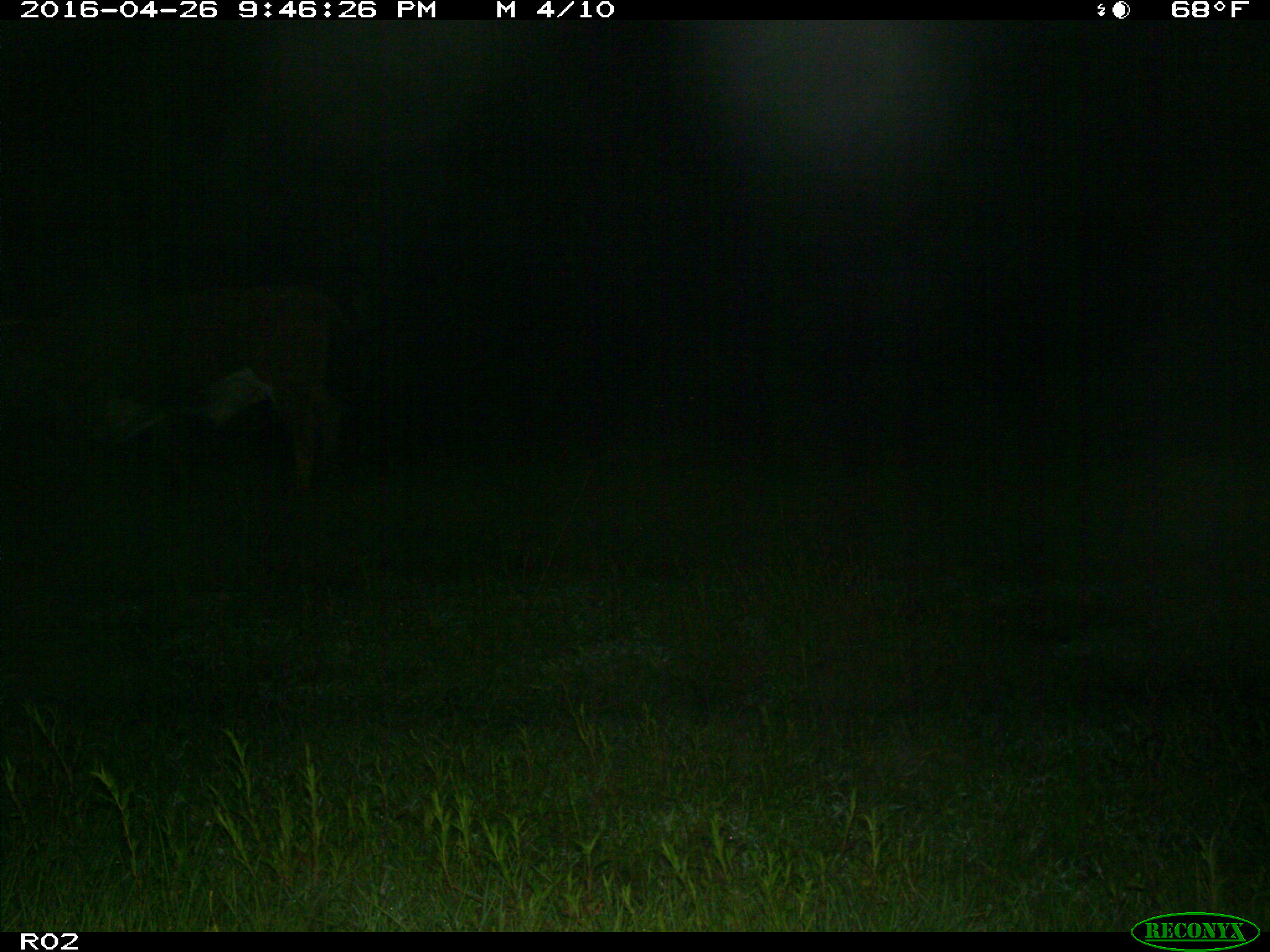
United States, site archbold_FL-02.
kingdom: Animalia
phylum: Chordata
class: Mammalia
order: Artiodactyla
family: Bovidae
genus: Bos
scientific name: Bos taurus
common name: domestic cow